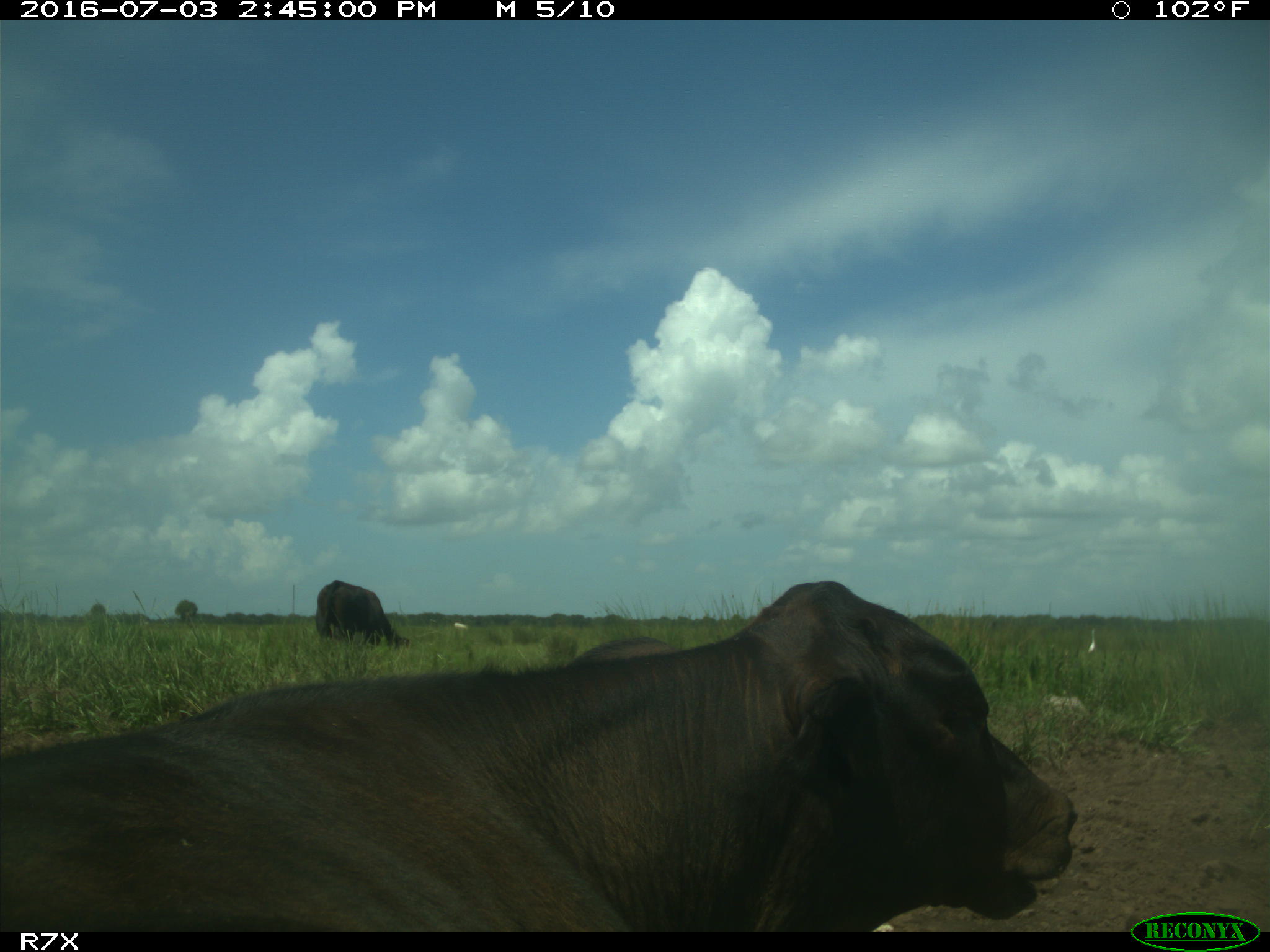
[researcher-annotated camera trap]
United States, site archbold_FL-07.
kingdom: Animalia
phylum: Chordata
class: Mammalia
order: Artiodactyla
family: Bovidae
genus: Bos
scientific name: Bos taurus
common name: domestic cow